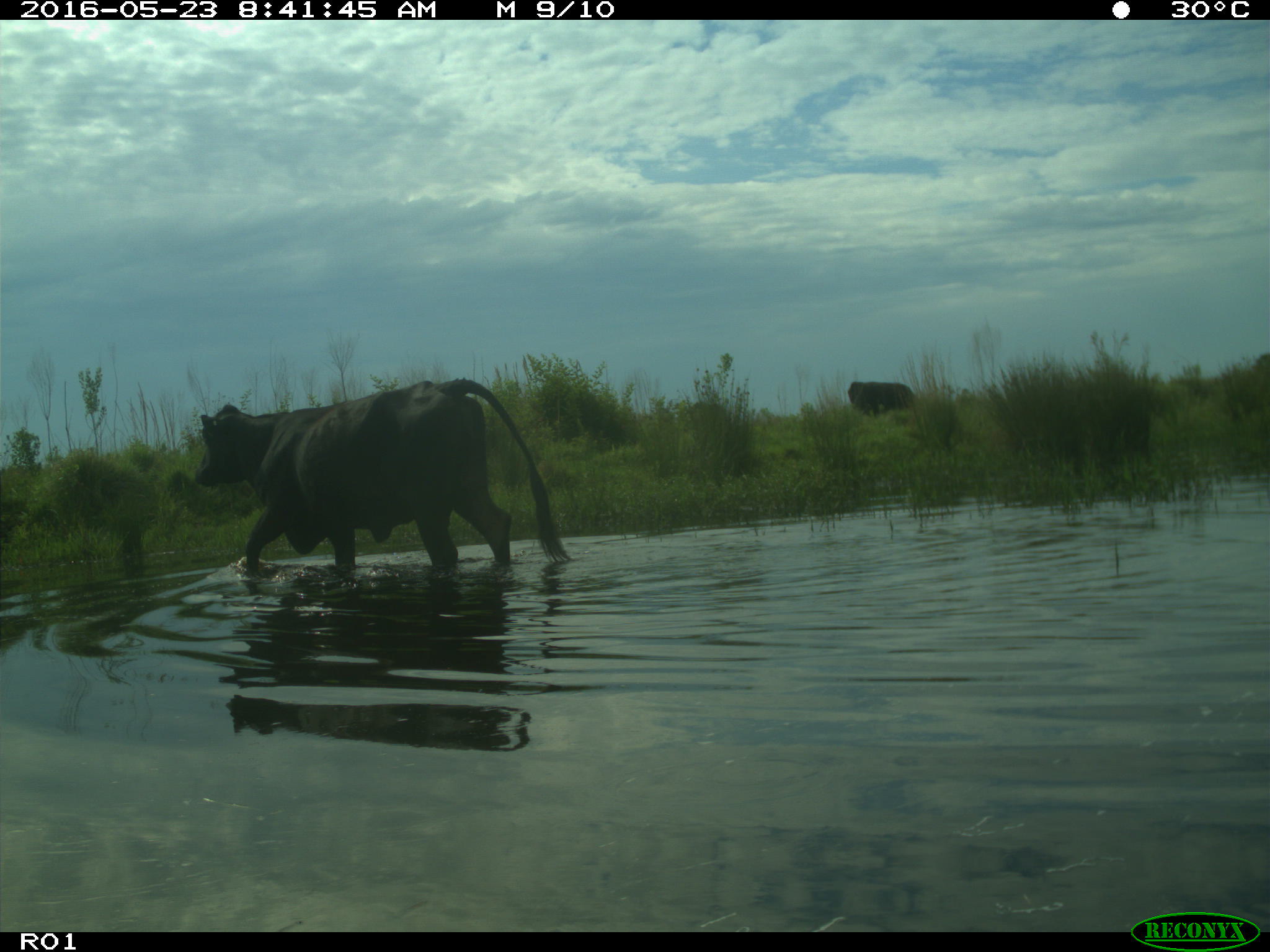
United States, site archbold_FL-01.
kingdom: Animalia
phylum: Chordata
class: Mammalia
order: Artiodactyla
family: Bovidae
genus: Bos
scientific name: Bos taurus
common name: domestic cow